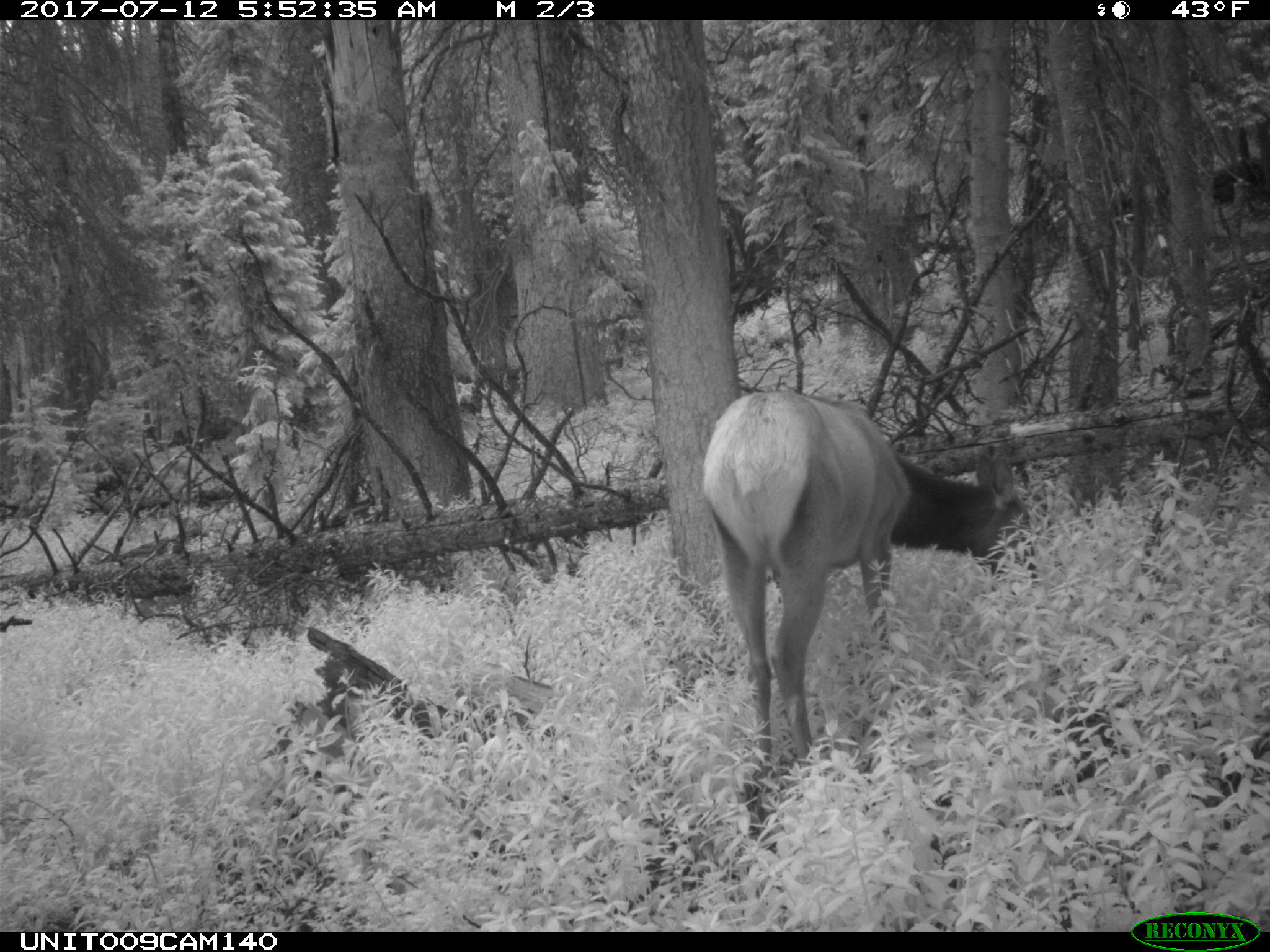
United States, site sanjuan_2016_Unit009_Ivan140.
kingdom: Animalia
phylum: Chordata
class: Mammalia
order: Artiodactyla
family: Cervidae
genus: Cervus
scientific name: Cervus elaphus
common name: red deer